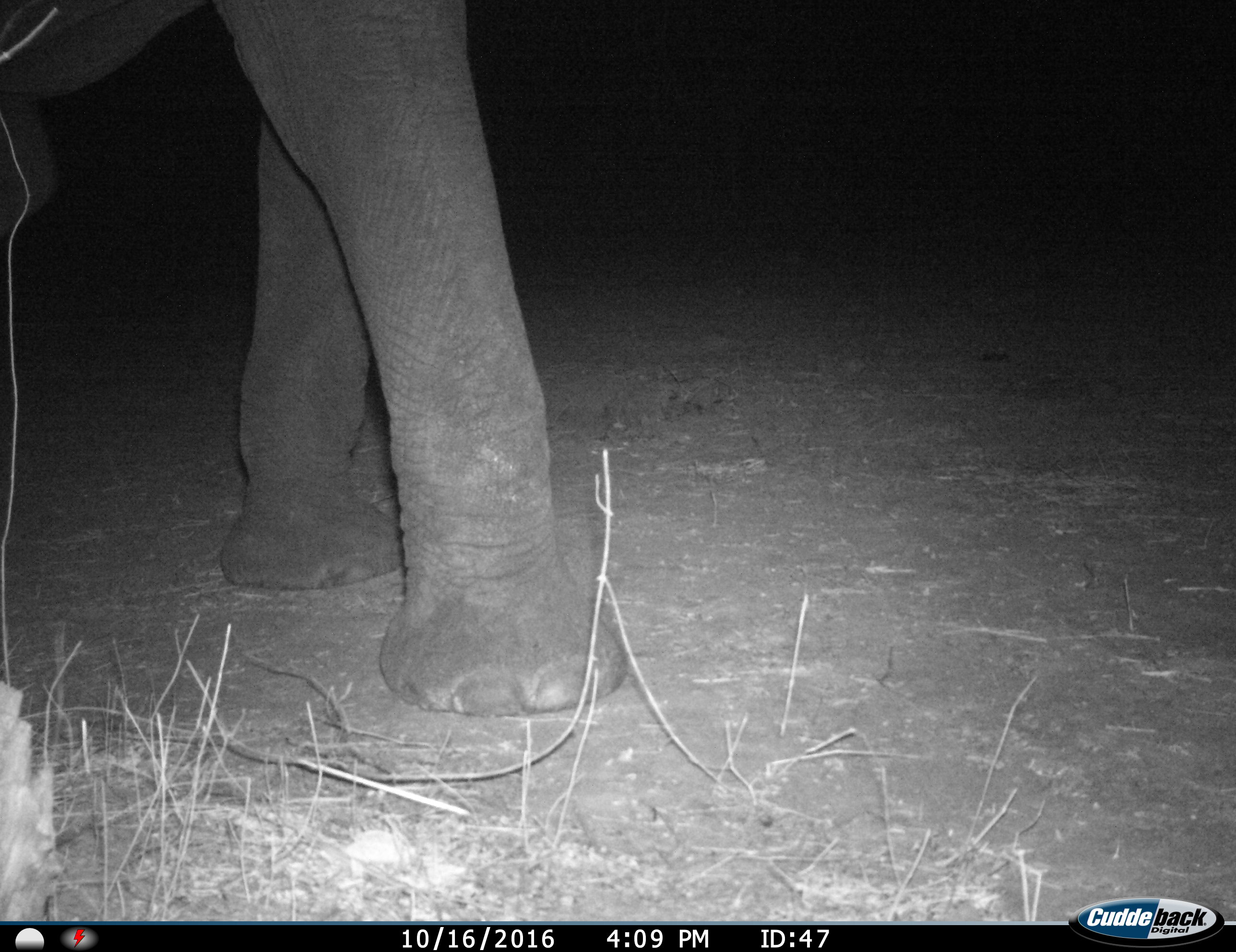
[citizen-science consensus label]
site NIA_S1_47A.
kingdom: Animalia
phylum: Chordata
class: Mammalia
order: Proboscidea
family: Elephantidae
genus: Loxodonta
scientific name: Loxodonta africana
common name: african bush elephant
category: elephant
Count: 1.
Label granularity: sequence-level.